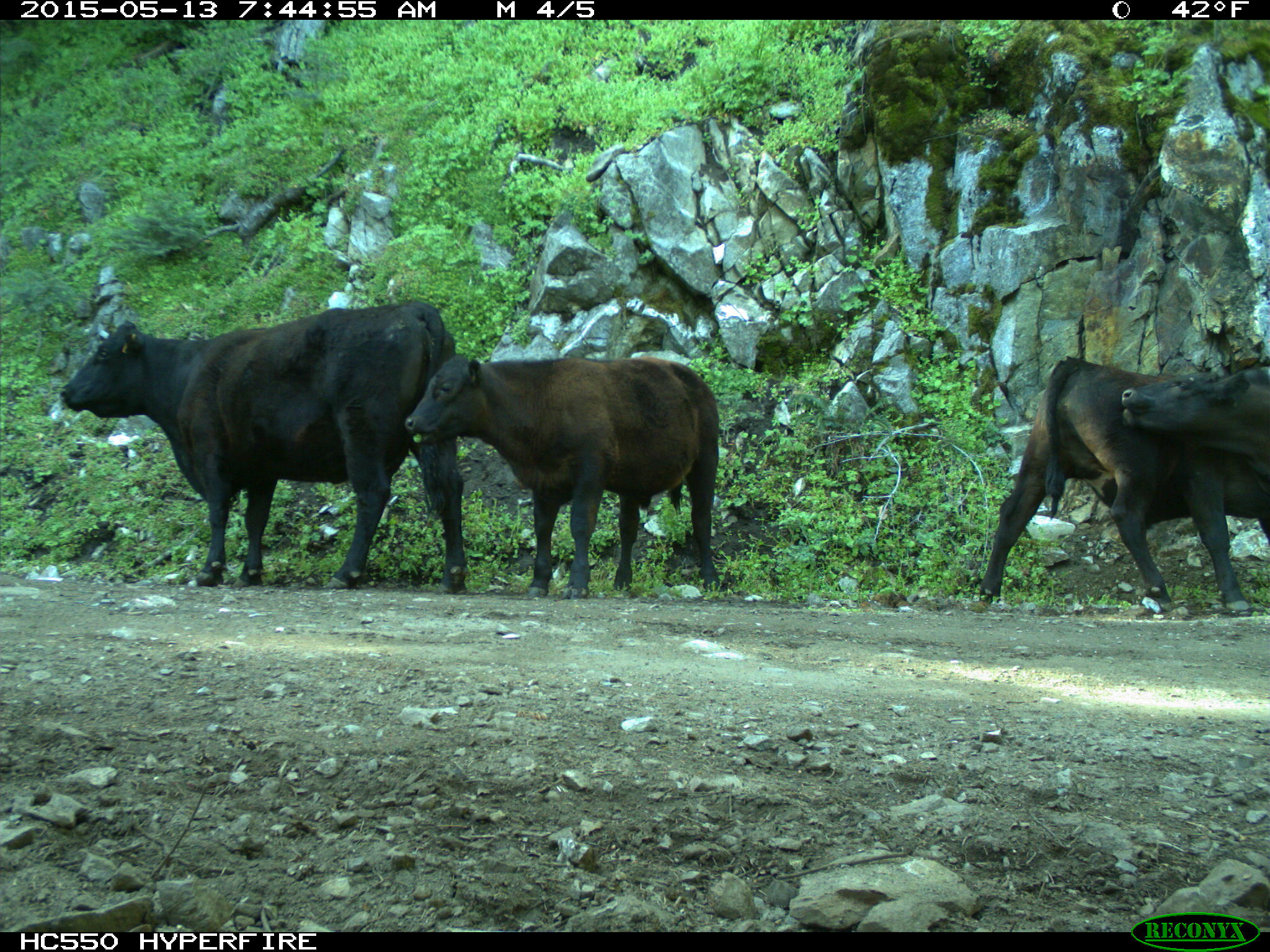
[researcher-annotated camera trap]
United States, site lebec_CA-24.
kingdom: Animalia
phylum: Chordata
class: Mammalia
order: Artiodactyla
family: Bovidae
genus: Bos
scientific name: Bos taurus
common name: domestic cow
Bos taurus (domestic cow).